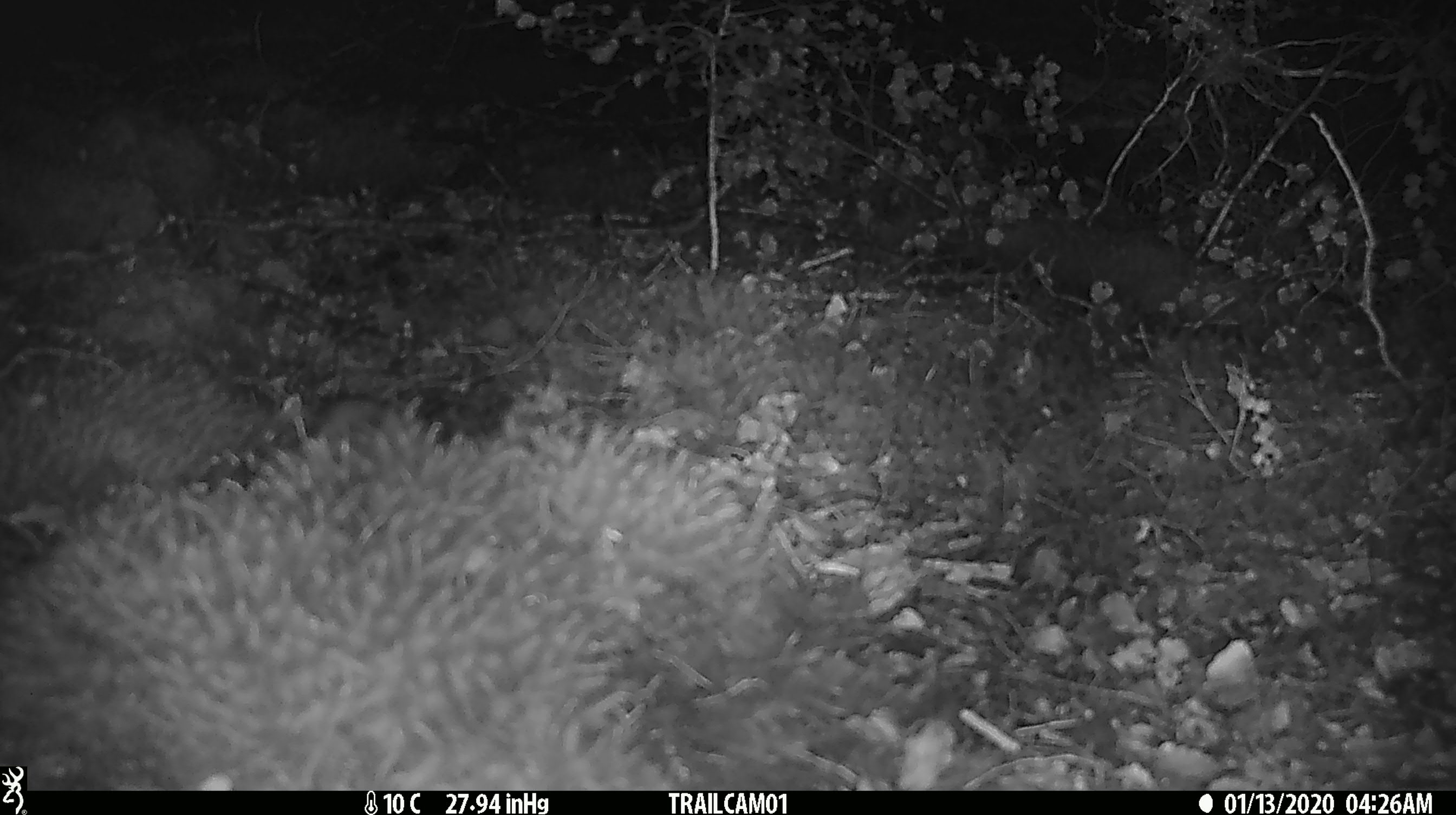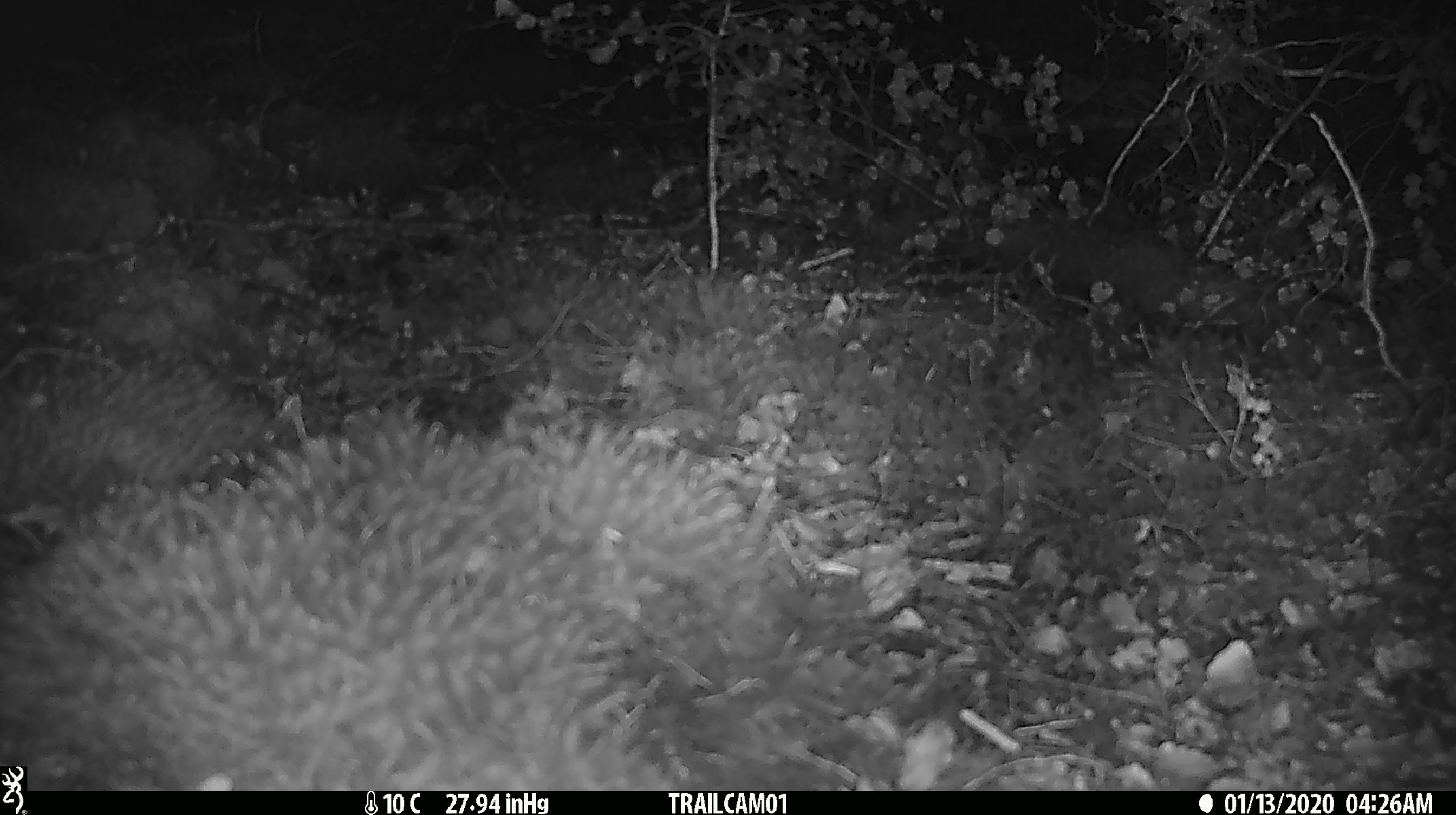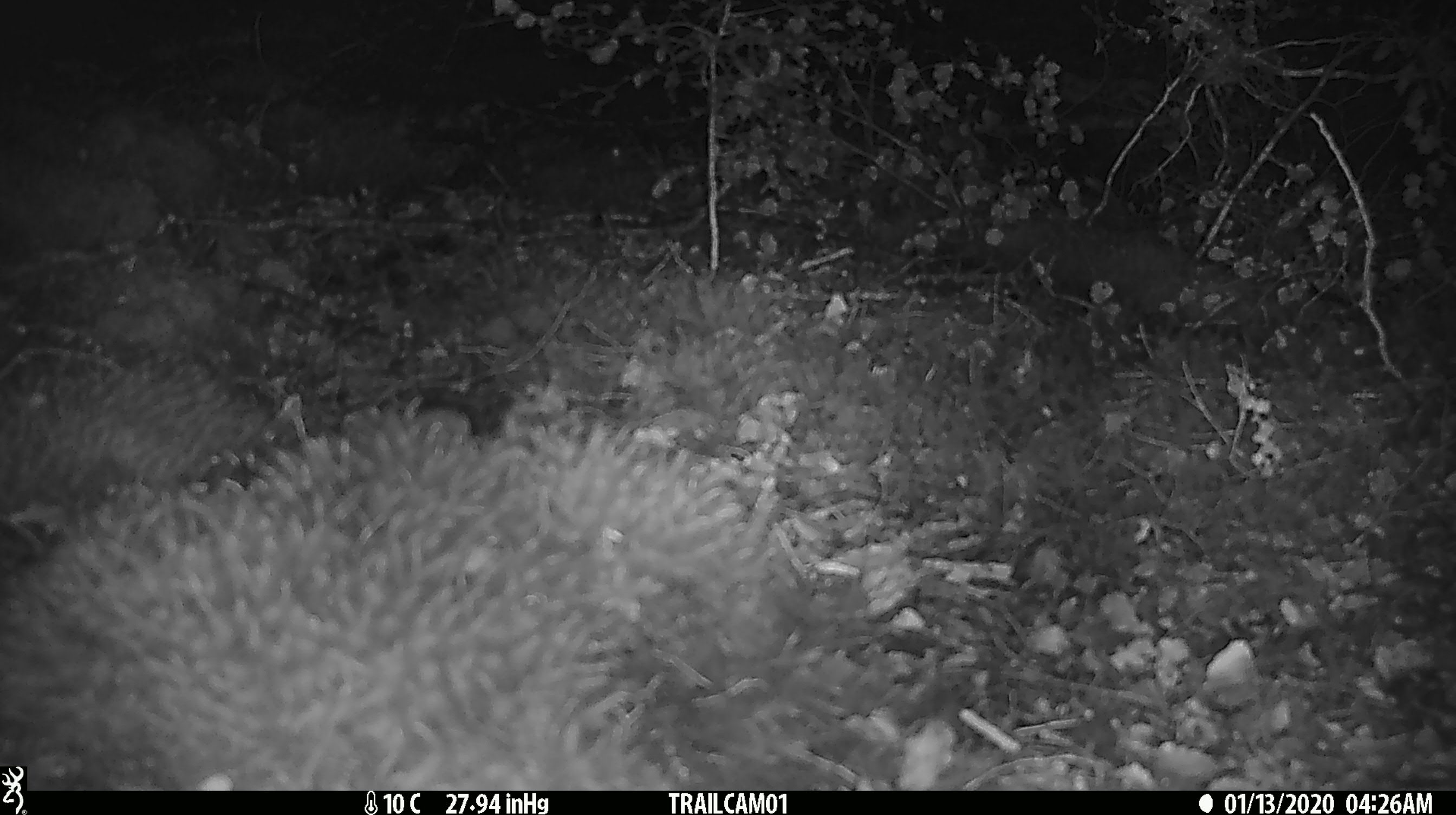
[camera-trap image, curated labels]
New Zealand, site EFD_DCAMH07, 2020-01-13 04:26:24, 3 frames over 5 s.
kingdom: Animalia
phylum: Chordata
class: Mammalia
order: Rodentia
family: Muridae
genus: Mus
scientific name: Mus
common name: mouse